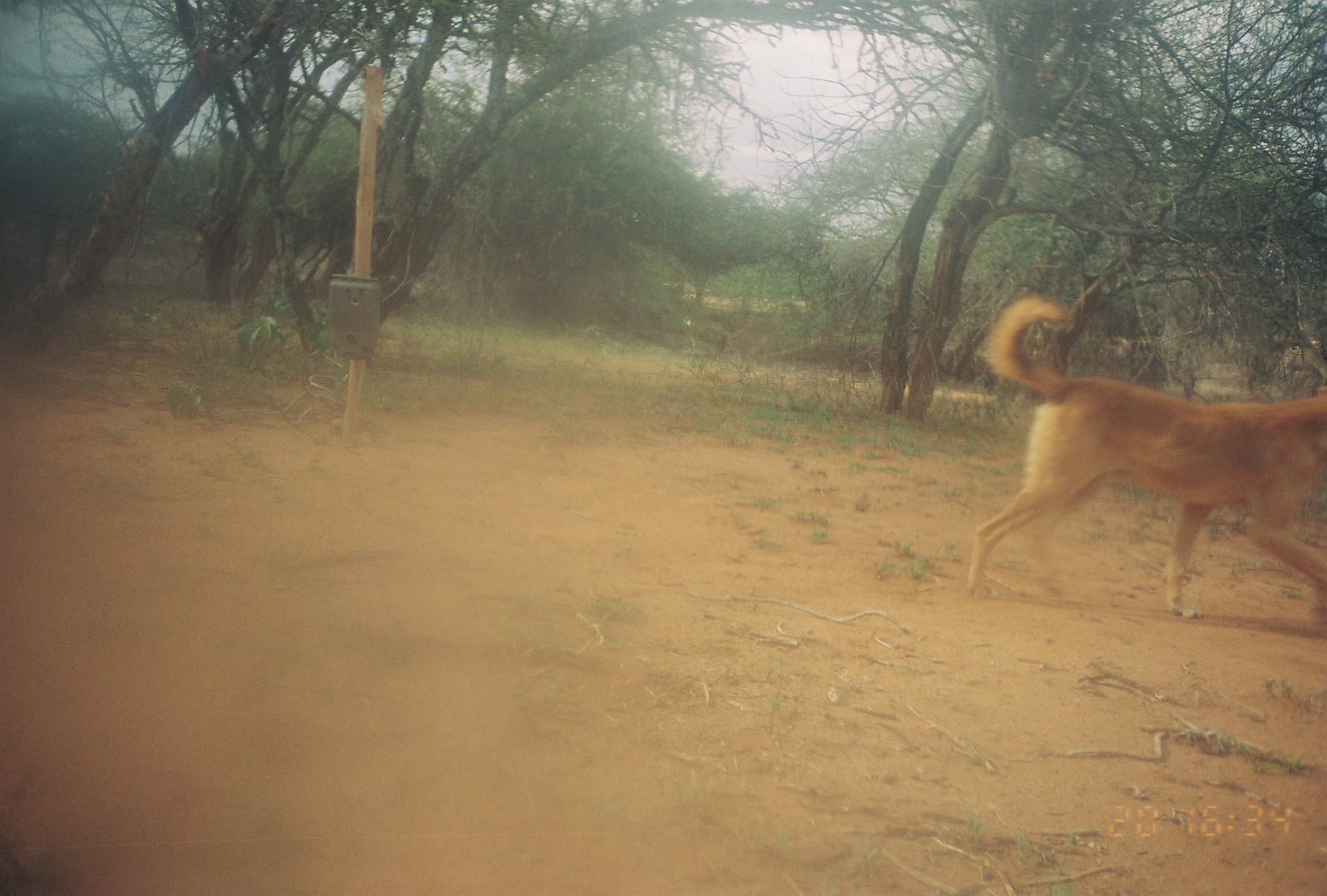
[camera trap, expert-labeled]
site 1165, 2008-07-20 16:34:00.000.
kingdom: Animalia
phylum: Chordata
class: Mammalia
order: Carnivora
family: Canidae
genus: Canis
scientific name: Canis familiaris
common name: domestic dog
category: canis lupus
Canis lupus (domestic dog) (Canis familiaris), count 1.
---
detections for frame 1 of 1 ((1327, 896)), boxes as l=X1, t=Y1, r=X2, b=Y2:
canis lupus: l=966, t=292, r=1327, b=619